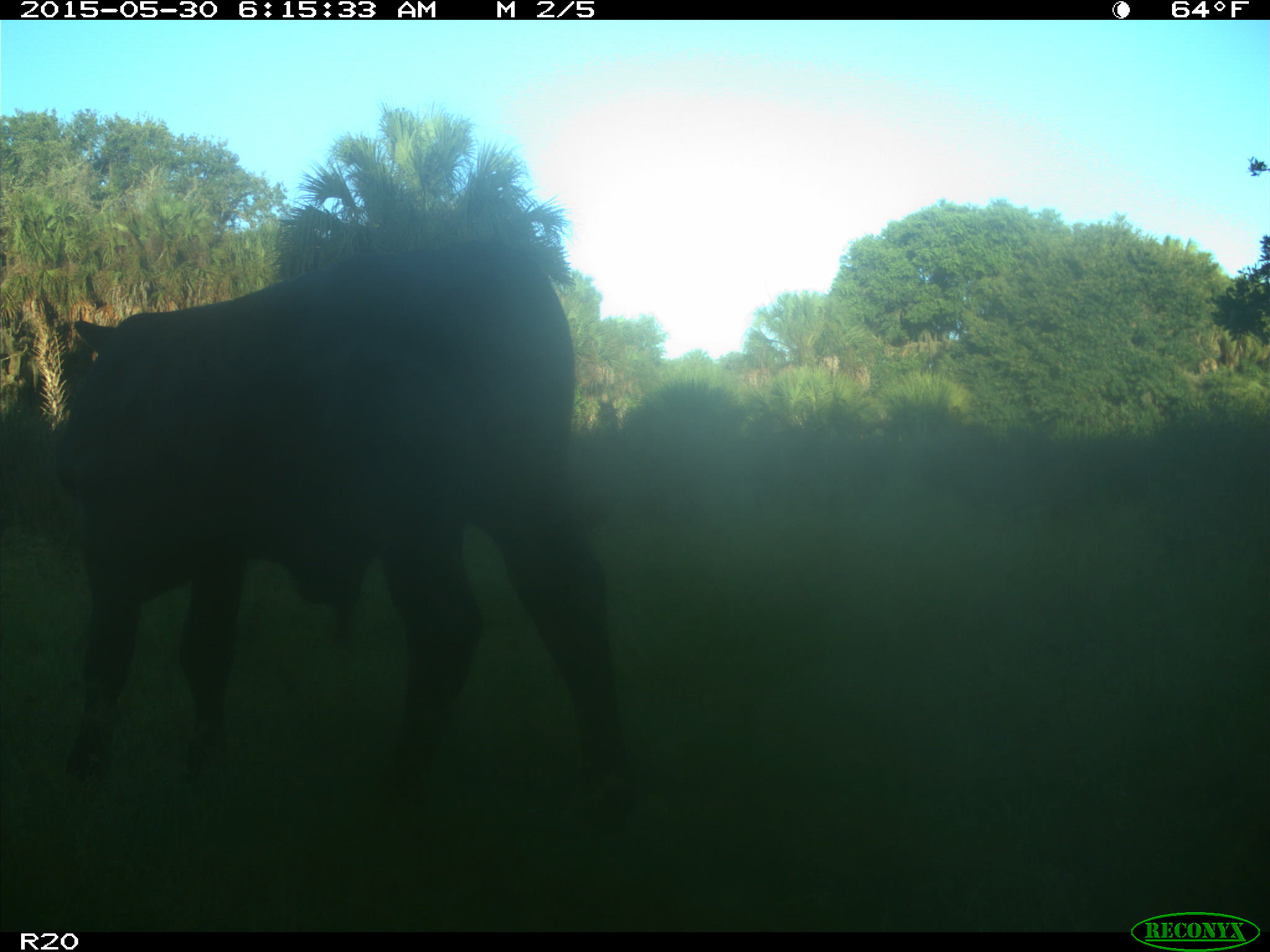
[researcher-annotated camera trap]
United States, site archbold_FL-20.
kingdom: Animalia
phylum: Chordata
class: Mammalia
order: Artiodactyla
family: Bovidae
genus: Bos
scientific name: Bos taurus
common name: domestic cow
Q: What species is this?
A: Bos taurus (domestic cow).